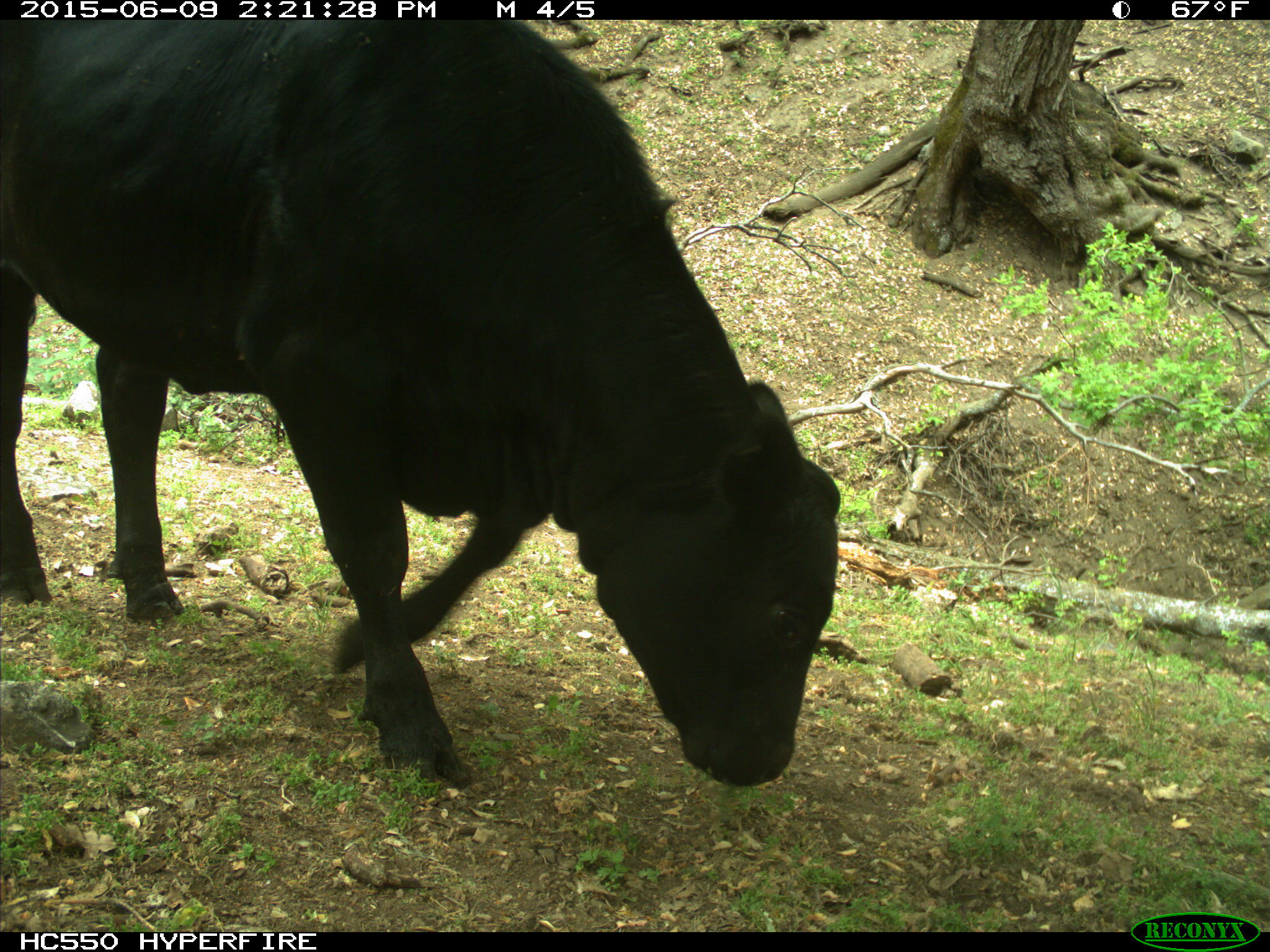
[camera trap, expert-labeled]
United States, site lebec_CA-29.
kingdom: Animalia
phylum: Chordata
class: Mammalia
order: Artiodactyla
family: Bovidae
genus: Bos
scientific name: Bos taurus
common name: domestic cow